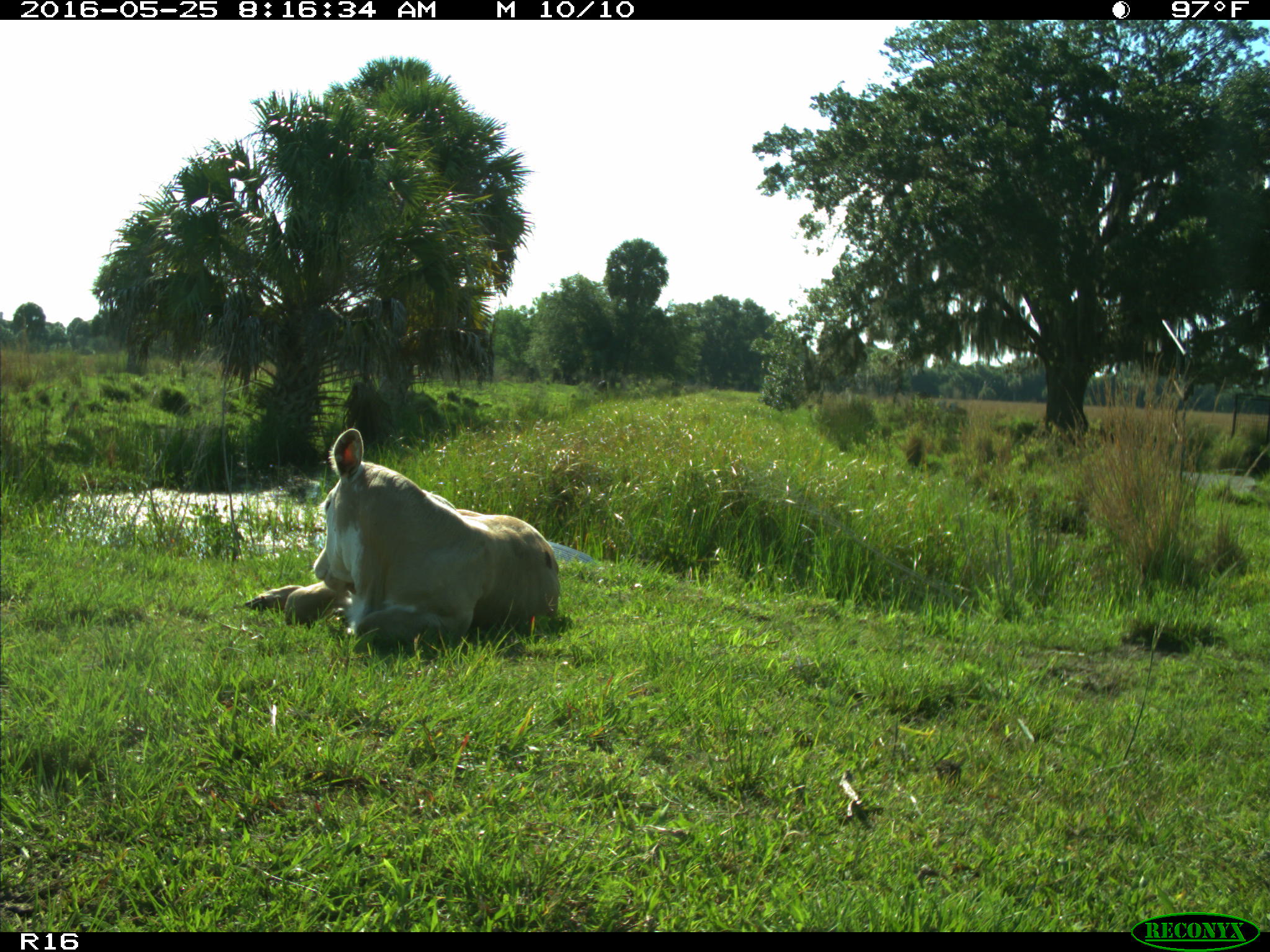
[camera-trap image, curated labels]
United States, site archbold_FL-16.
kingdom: Animalia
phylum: Chordata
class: Mammalia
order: Artiodactyla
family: Bovidae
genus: Bos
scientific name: Bos taurus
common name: domestic cow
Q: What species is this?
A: Bos taurus (domestic cow).